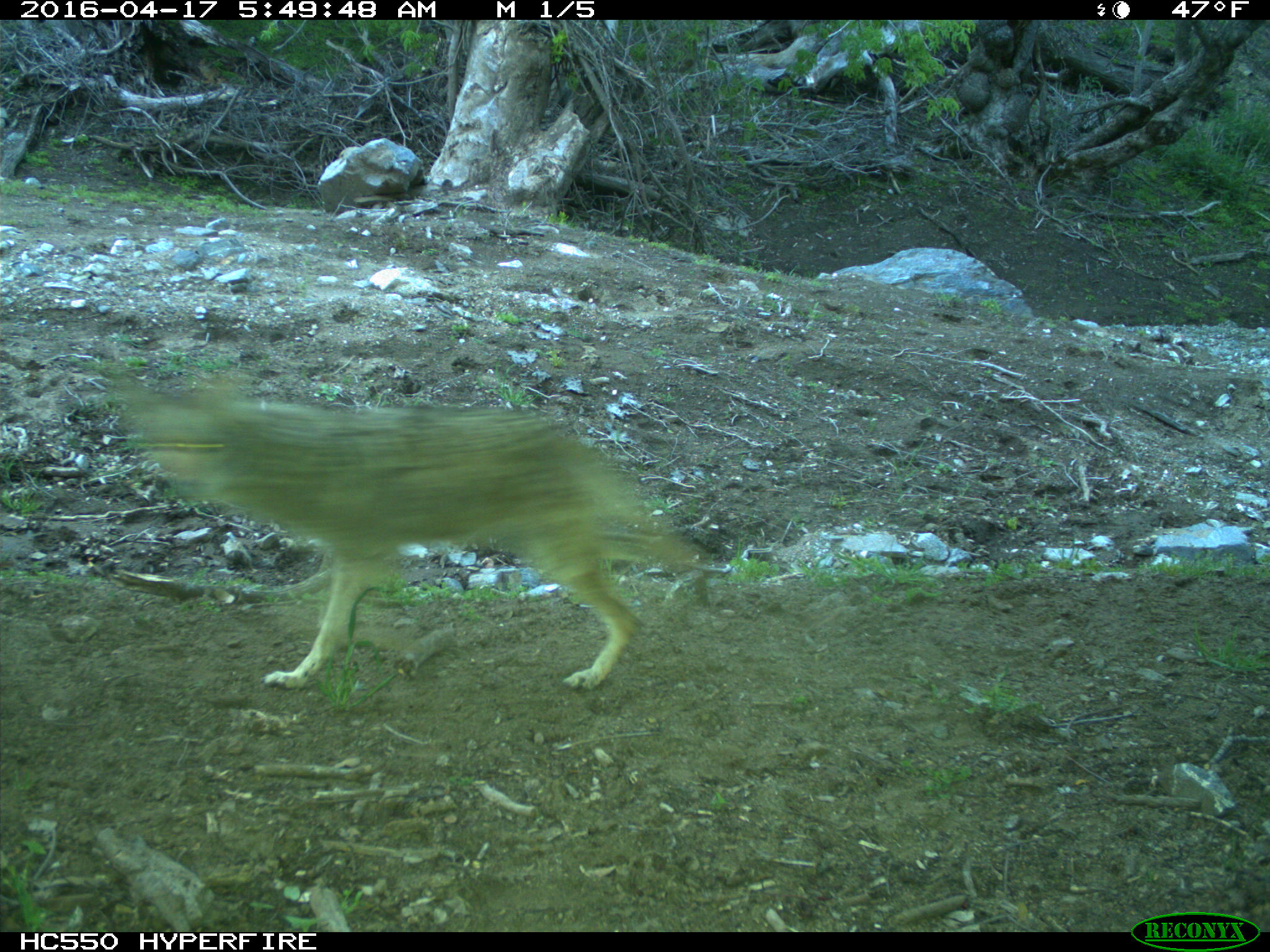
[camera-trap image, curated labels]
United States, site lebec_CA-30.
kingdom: Animalia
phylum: Chordata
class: Mammalia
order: Carnivora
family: Canidae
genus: Canis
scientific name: Canis latrans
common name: coyote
Canis latrans (coyote).